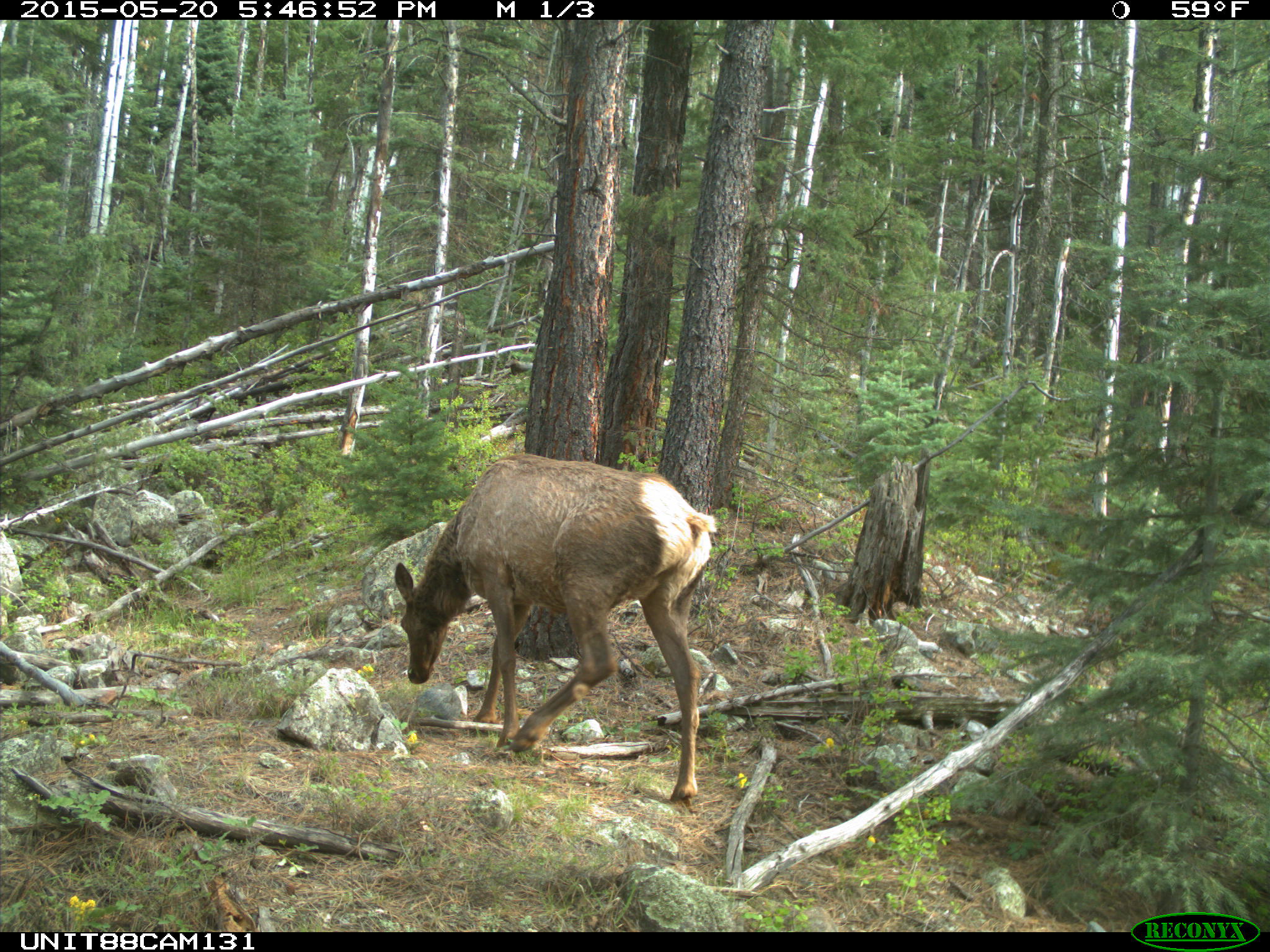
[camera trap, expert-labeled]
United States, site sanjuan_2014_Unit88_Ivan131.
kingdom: Animalia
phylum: Chordata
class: Mammalia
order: Artiodactyla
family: Cervidae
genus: Cervus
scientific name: Cervus elaphus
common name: red deer